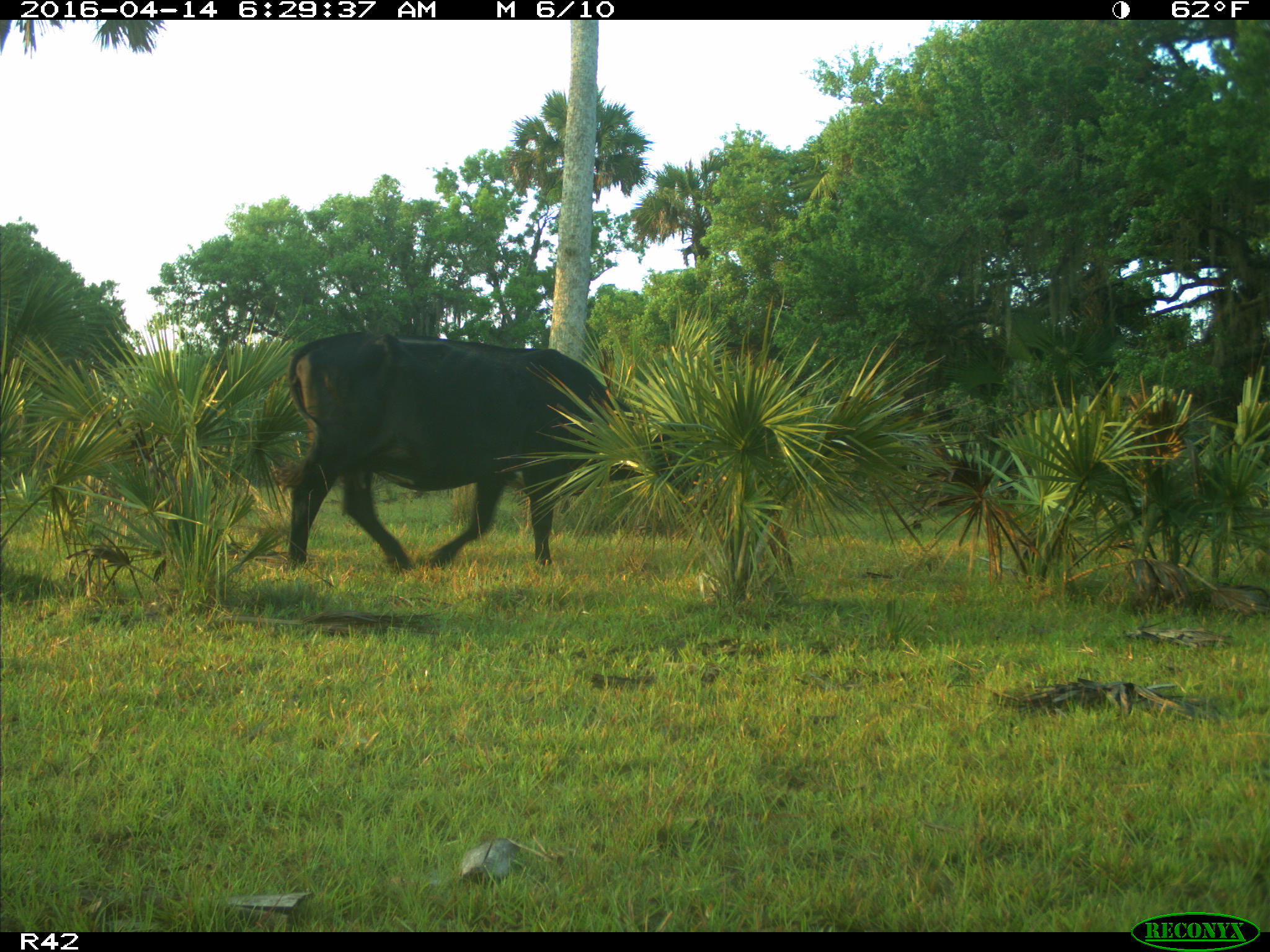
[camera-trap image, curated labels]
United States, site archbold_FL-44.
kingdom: Animalia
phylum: Chordata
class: Mammalia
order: Artiodactyla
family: Bovidae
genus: Bos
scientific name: Bos taurus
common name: domestic cow